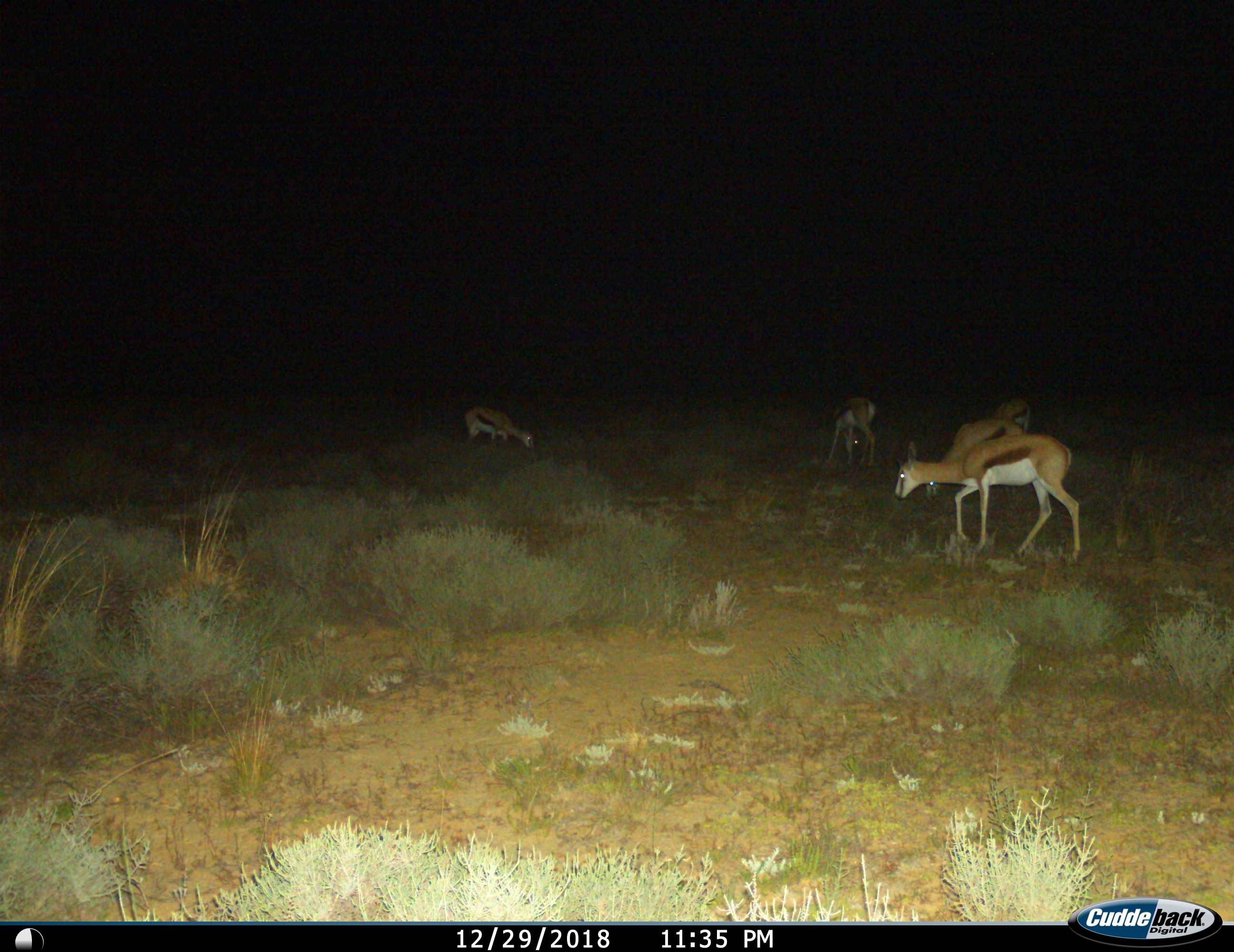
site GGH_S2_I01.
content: unidentified animal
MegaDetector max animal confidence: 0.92